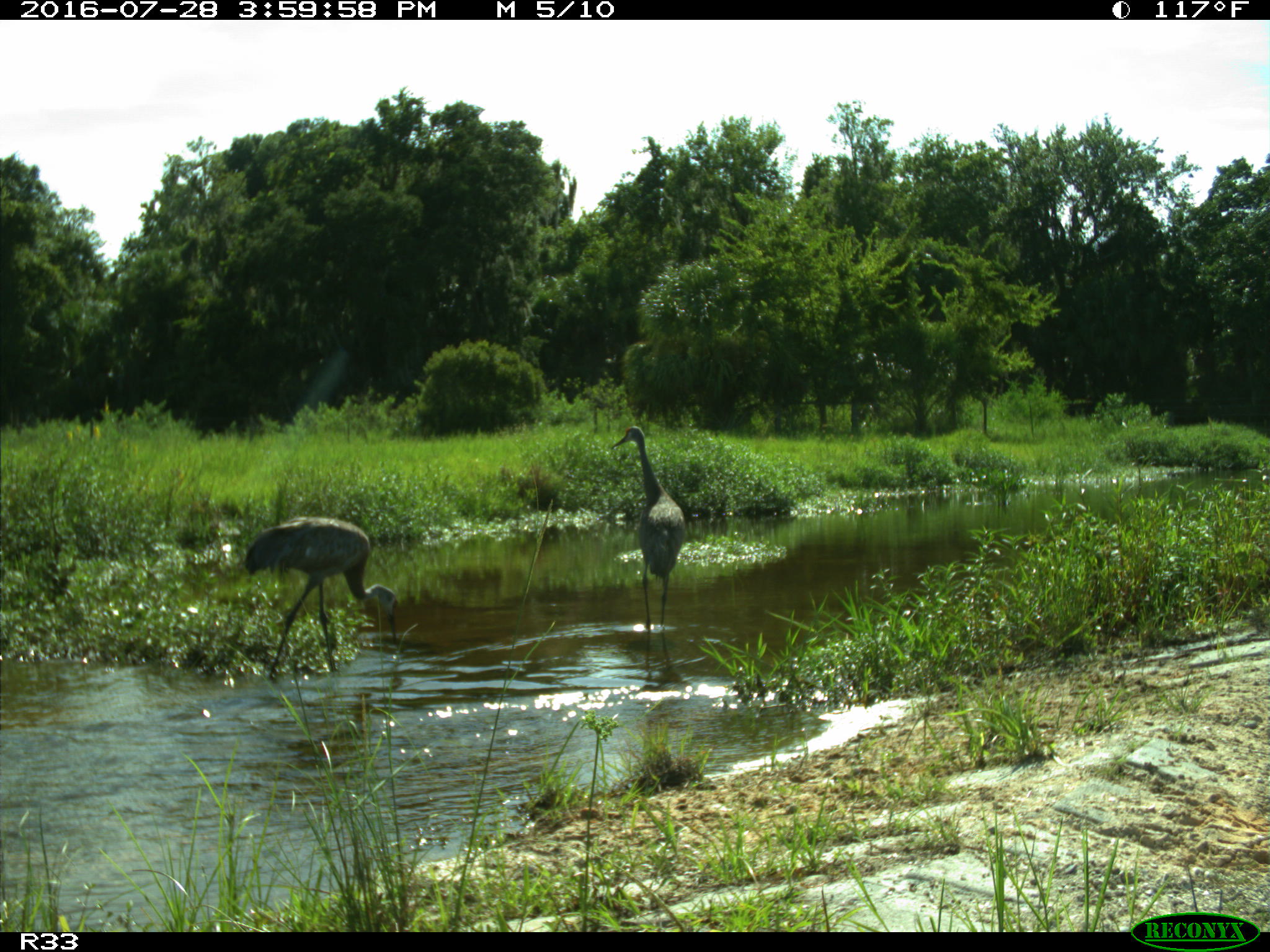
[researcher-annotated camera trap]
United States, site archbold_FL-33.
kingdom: Animalia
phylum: Chordata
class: Aves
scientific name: Aves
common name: birds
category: unidentified bird